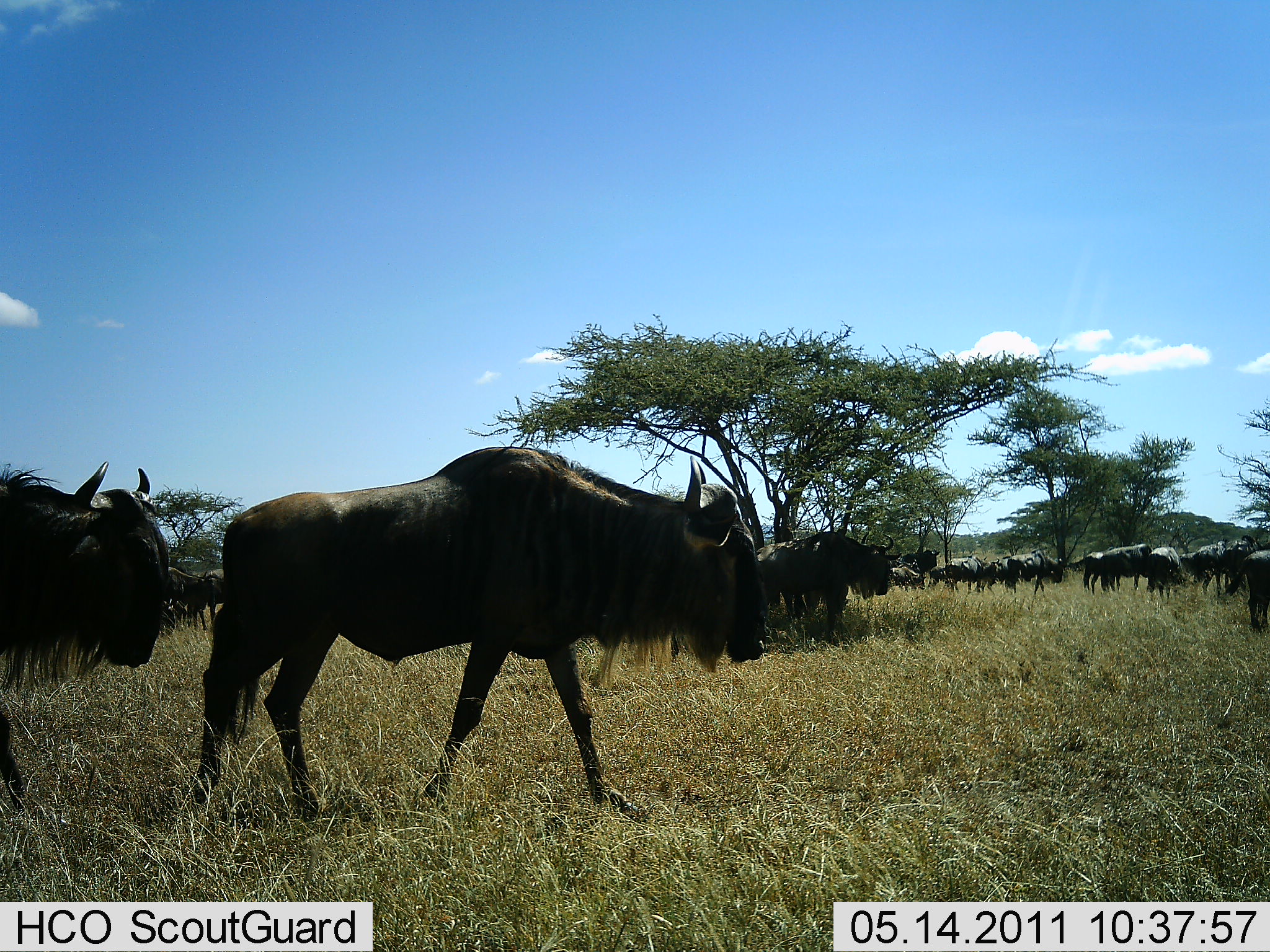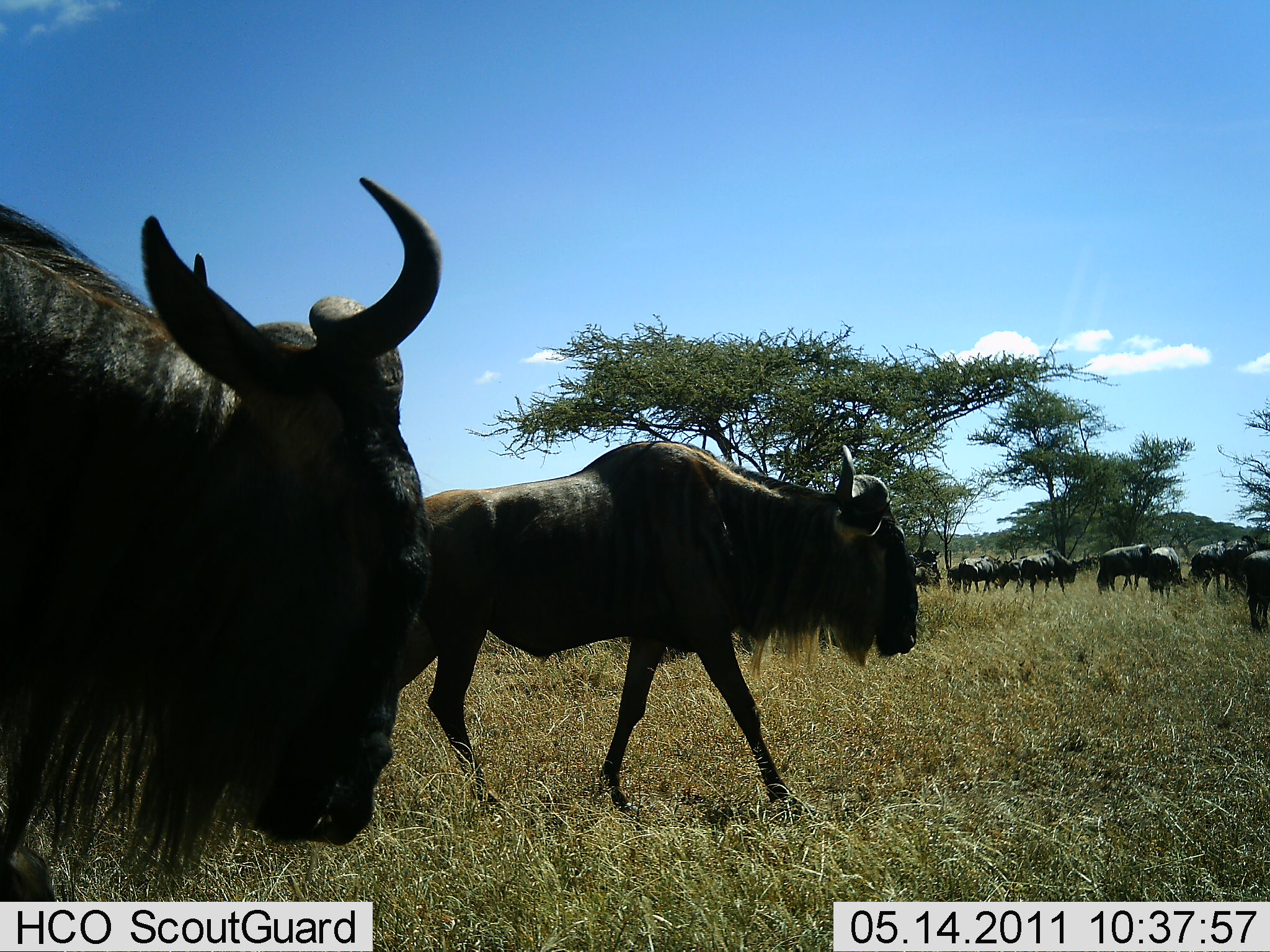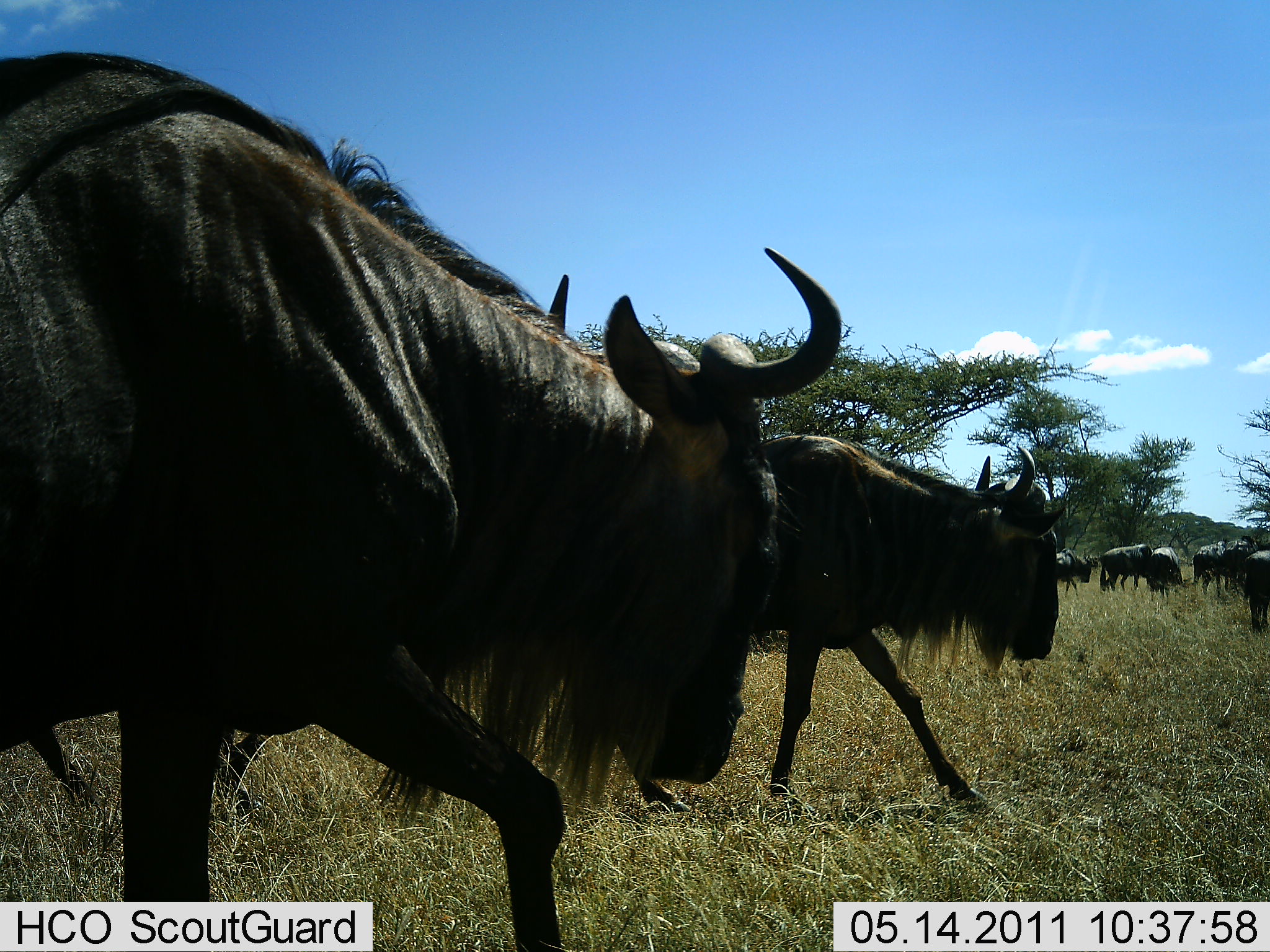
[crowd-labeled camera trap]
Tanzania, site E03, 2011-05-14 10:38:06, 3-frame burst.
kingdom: Animalia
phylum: Chordata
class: Mammalia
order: Artiodactyla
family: Bovidae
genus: Connochaetes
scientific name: Connochaetes taurinus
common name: blue wildebeest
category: wildebeest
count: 11-50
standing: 36%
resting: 0%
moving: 100%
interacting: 0%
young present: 0%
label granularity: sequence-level